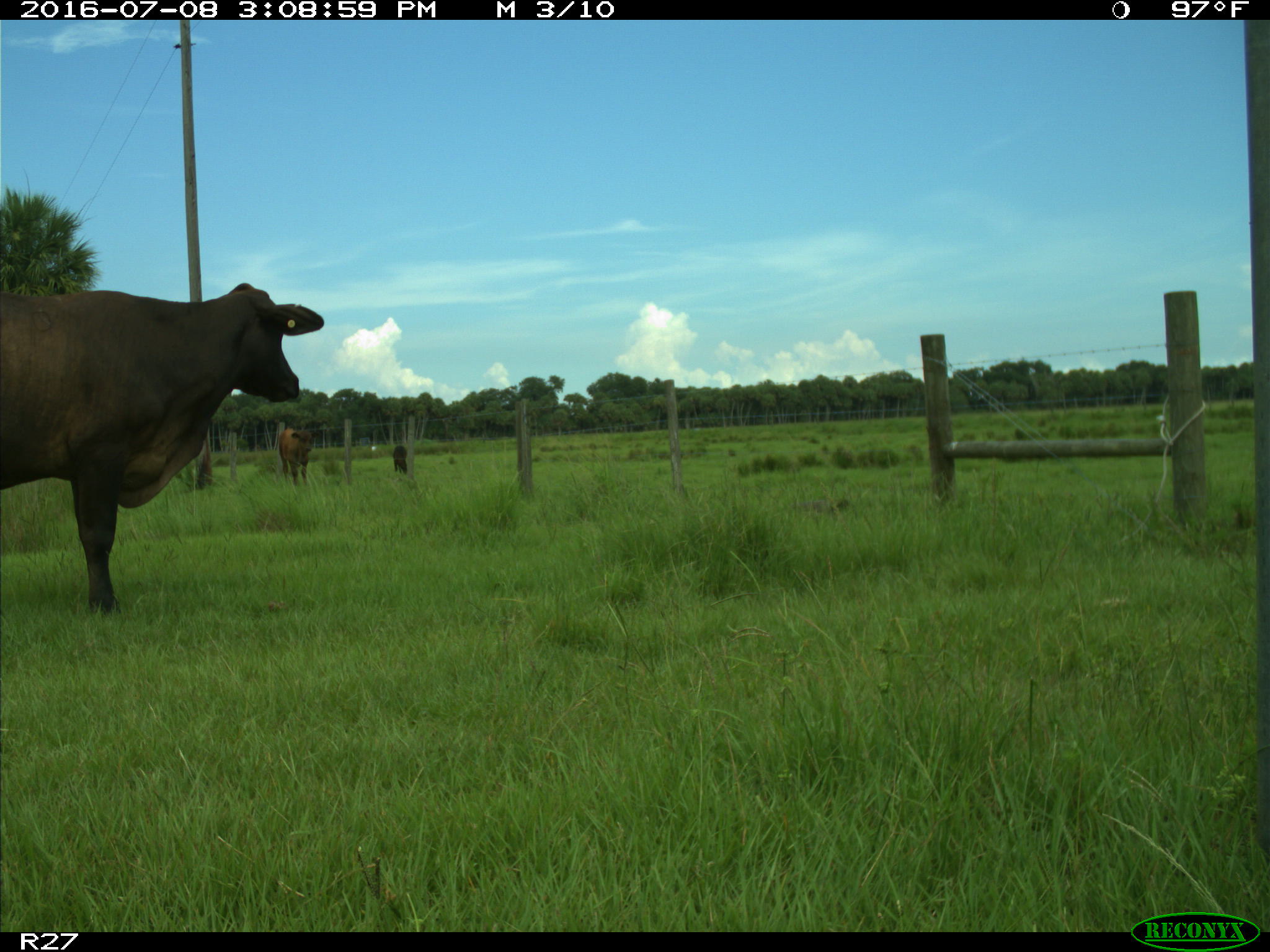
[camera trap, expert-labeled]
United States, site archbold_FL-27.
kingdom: Animalia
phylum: Chordata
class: Mammalia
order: Artiodactyla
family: Bovidae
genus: Bos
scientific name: Bos taurus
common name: domestic cow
Bos taurus (domestic cow).